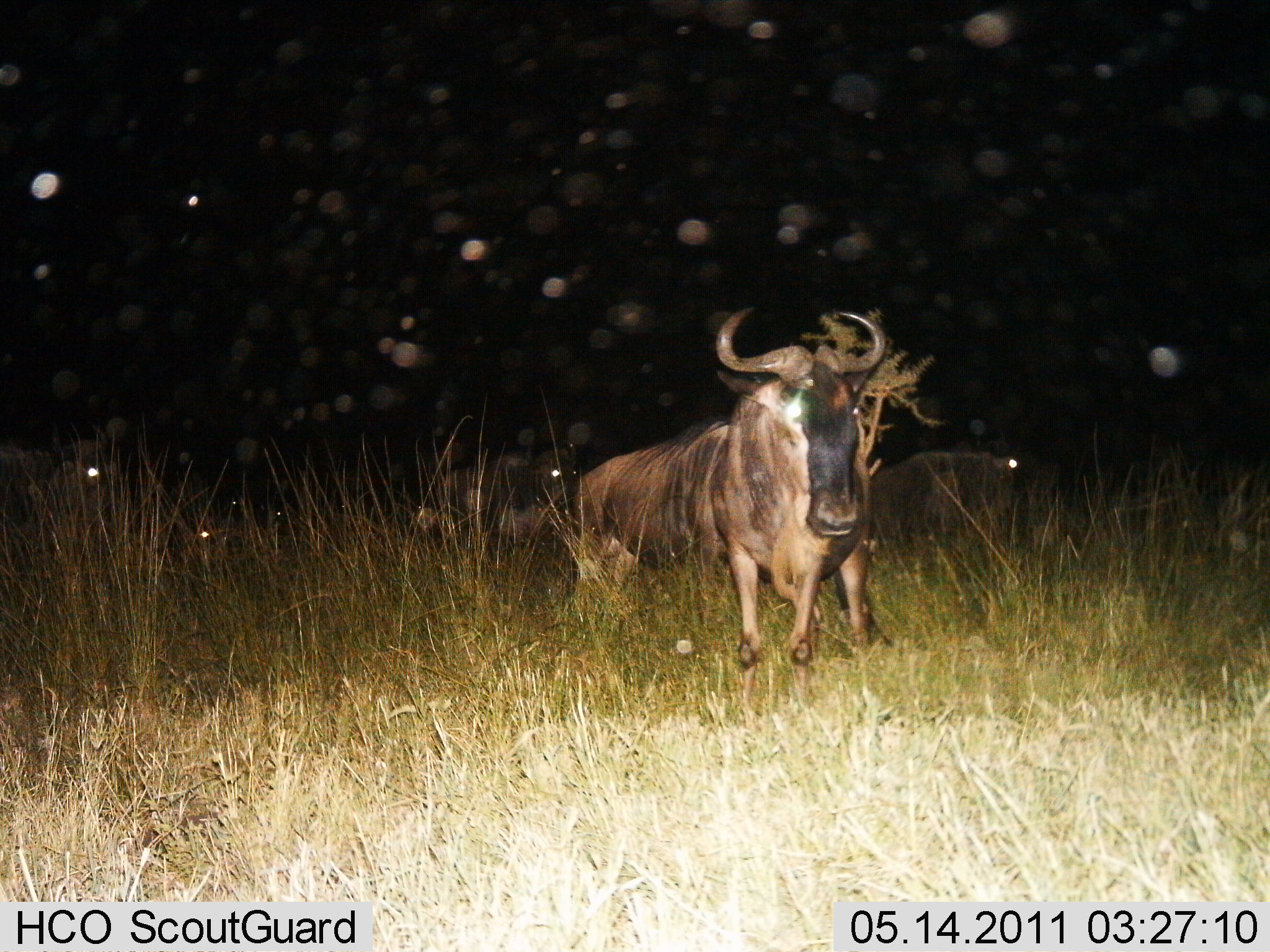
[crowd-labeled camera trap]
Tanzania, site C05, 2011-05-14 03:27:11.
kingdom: Animalia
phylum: Chordata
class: Mammalia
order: Artiodactyla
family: Bovidae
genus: Connochaetes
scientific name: Connochaetes taurinus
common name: blue wildebeest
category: wildebeest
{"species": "wildebeest (blue wildebeest) (Connochaetes taurinus)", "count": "3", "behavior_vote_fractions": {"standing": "64%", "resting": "9%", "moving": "55%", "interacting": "9%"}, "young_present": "0%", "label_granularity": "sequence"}